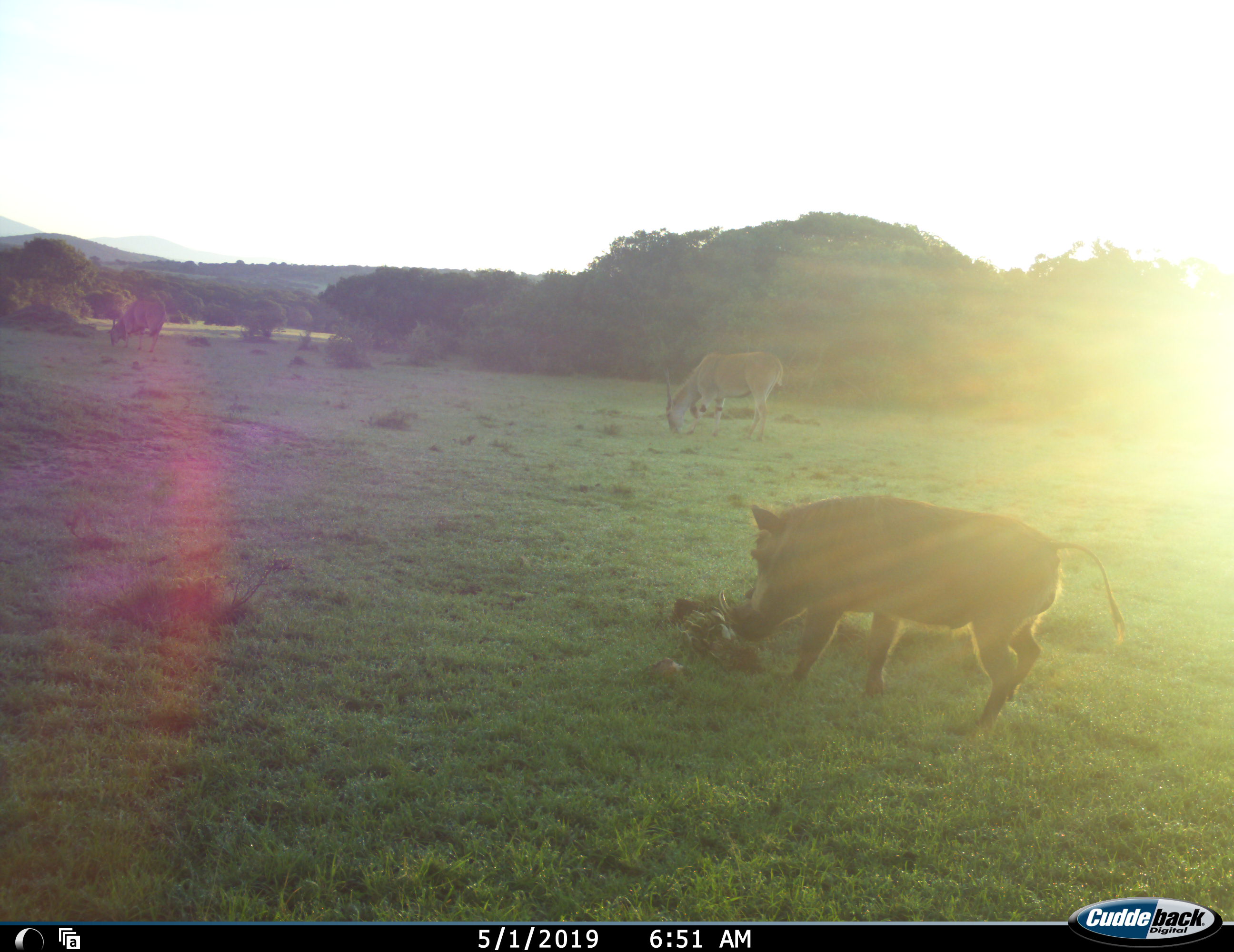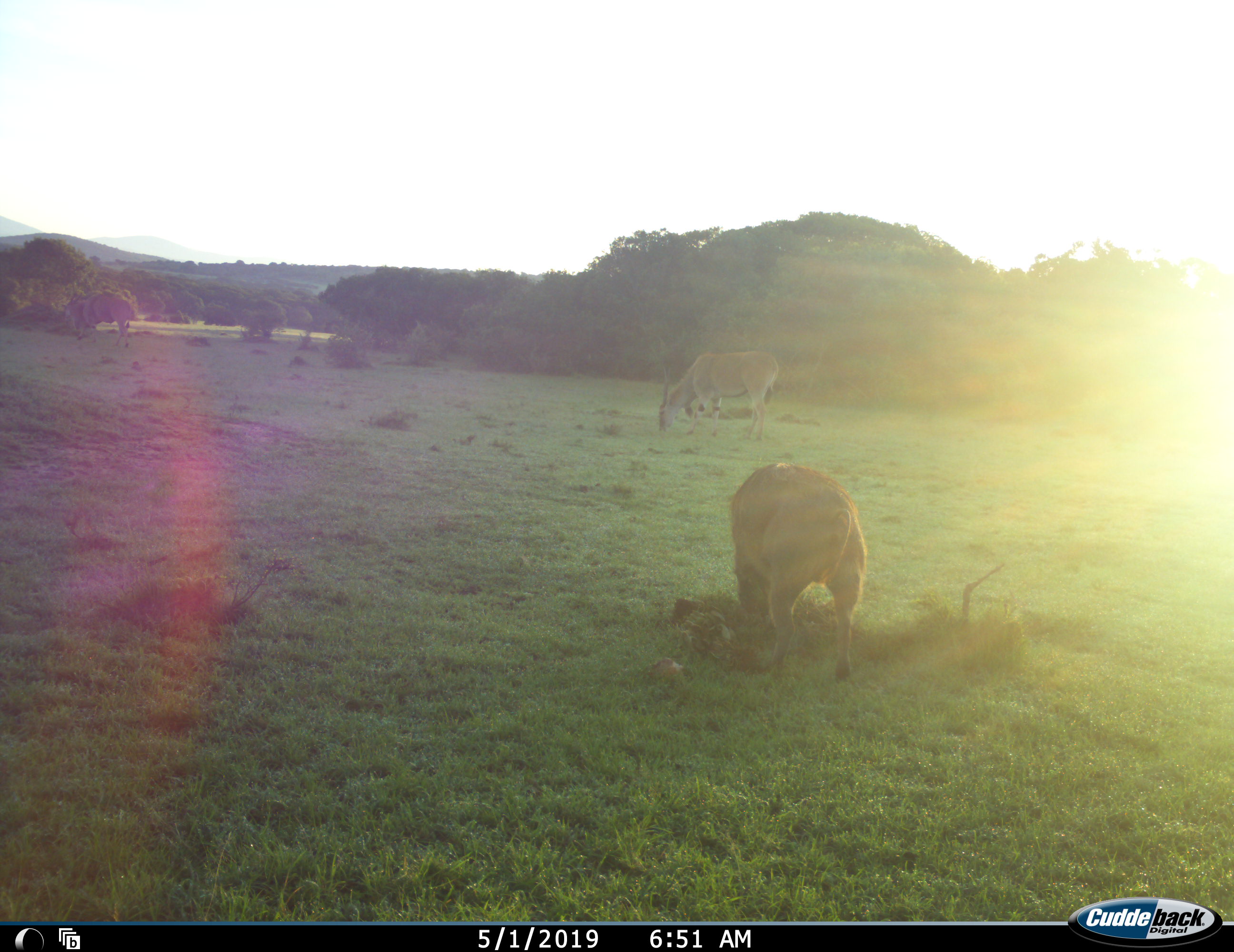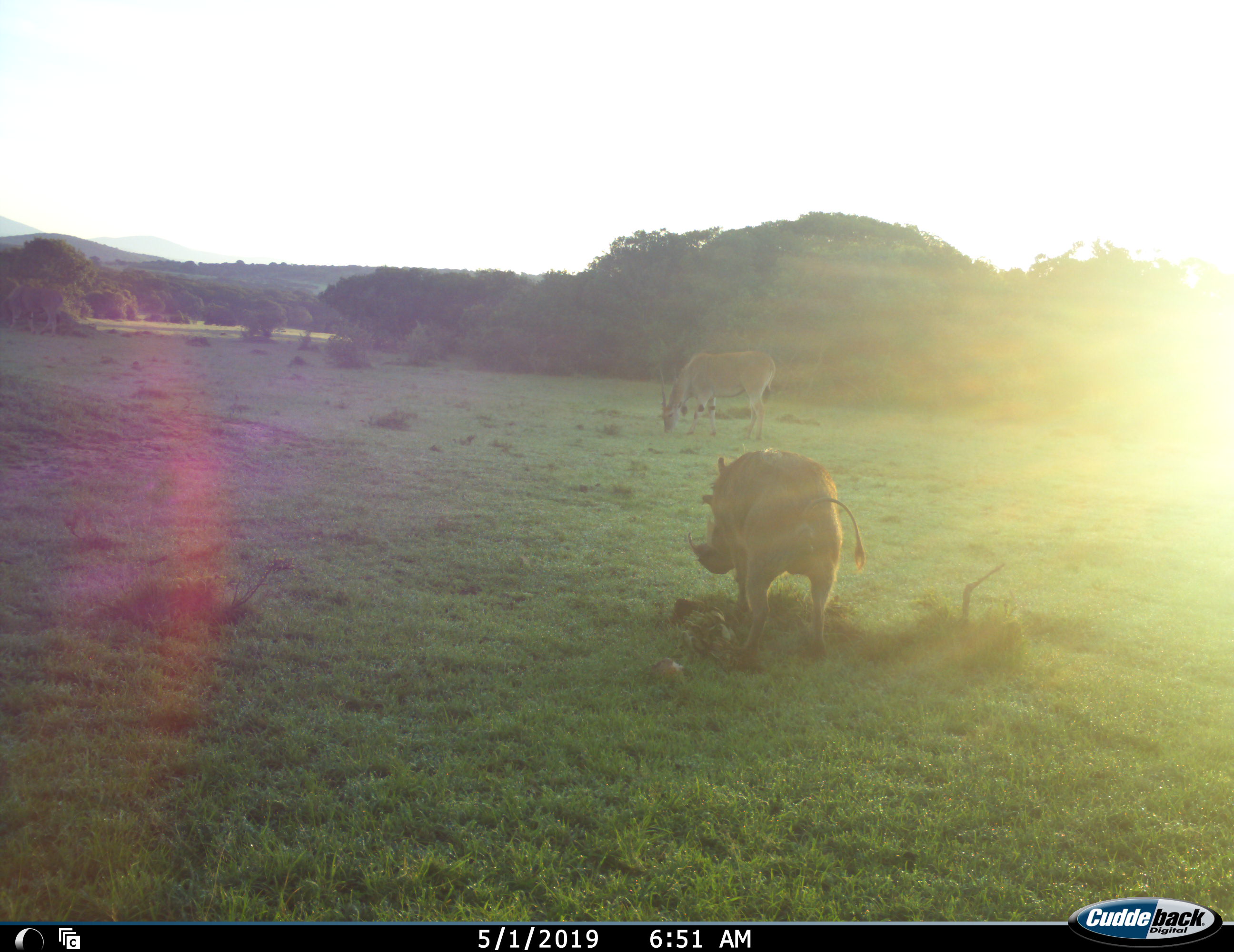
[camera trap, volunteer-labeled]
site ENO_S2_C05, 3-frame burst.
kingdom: Animalia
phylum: Chordata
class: Mammalia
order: Artiodactyla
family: Bovidae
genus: Tragelaphus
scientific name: Tragelaphus oryx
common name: eland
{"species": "eland (Tragelaphus oryx)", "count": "2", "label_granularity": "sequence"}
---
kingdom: Animalia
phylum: Chordata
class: Mammalia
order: Artiodactyla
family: Suidae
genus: Phacochoerus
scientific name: Phacochoerus africanus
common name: warthog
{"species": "warthog (Phacochoerus africanus)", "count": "1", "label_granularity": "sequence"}